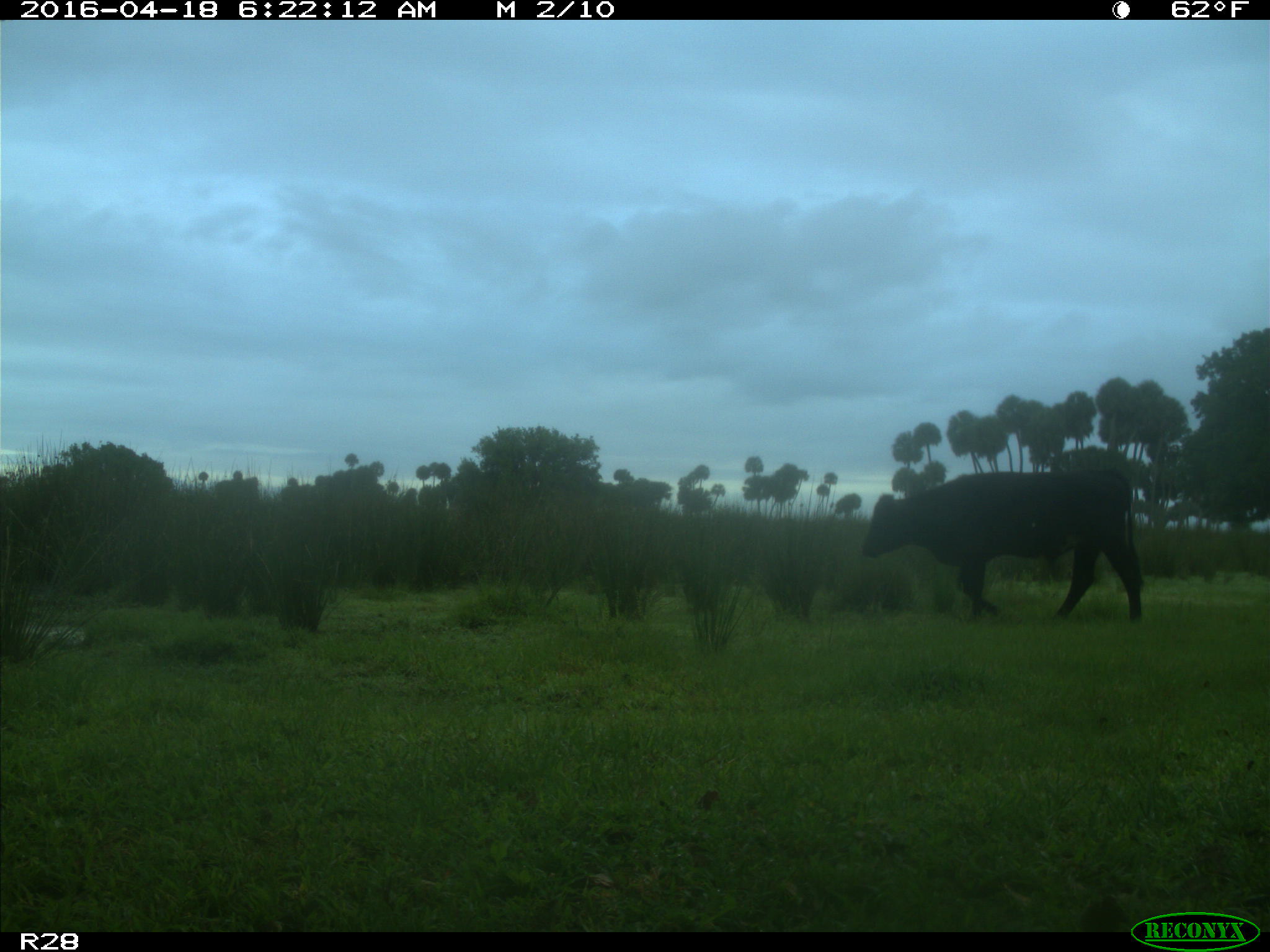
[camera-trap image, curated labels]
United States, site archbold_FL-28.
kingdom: Animalia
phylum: Chordata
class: Mammalia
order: Artiodactyla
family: Bovidae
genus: Bos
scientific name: Bos taurus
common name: domestic cow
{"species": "Bos taurus (domestic cow)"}